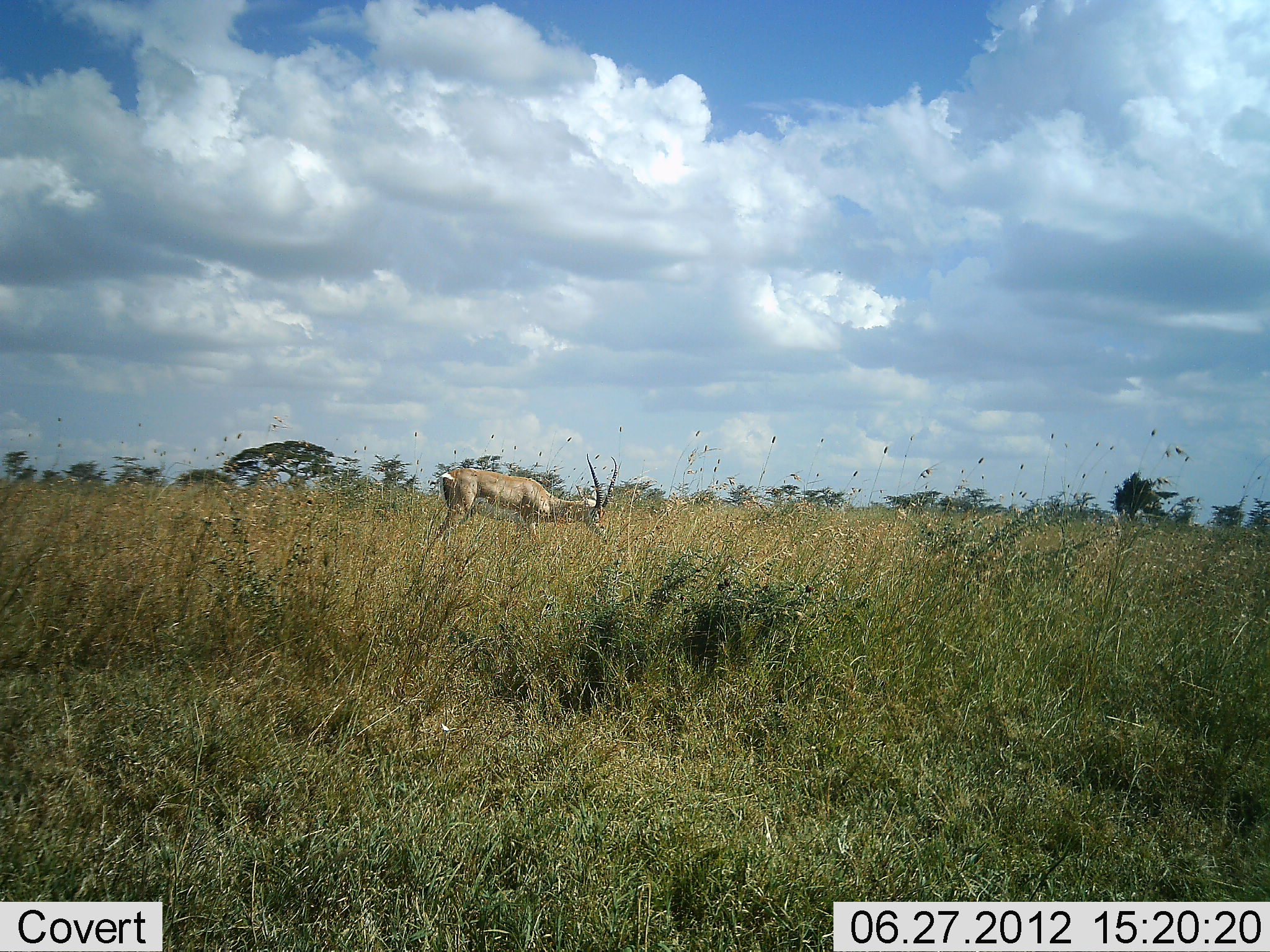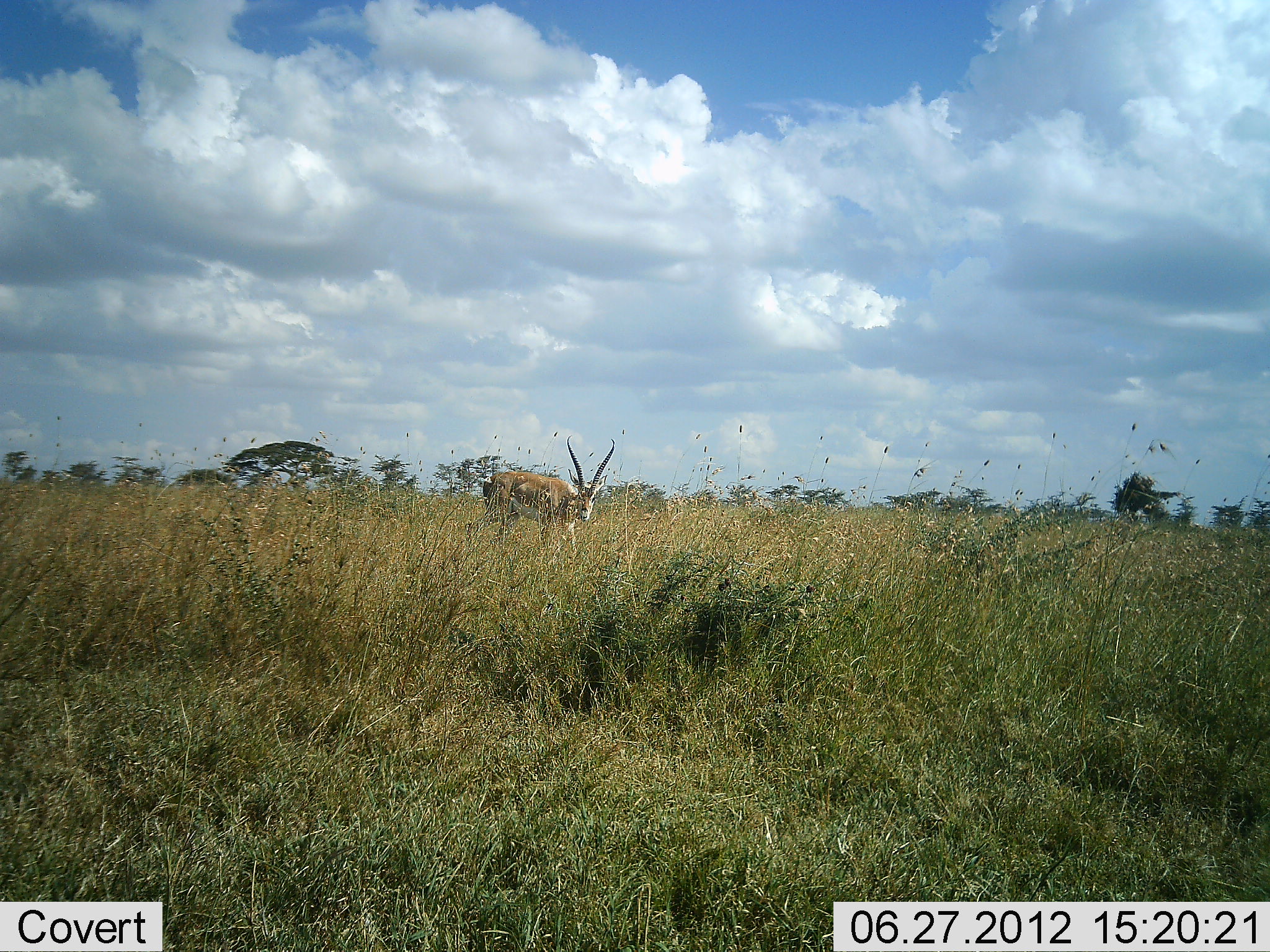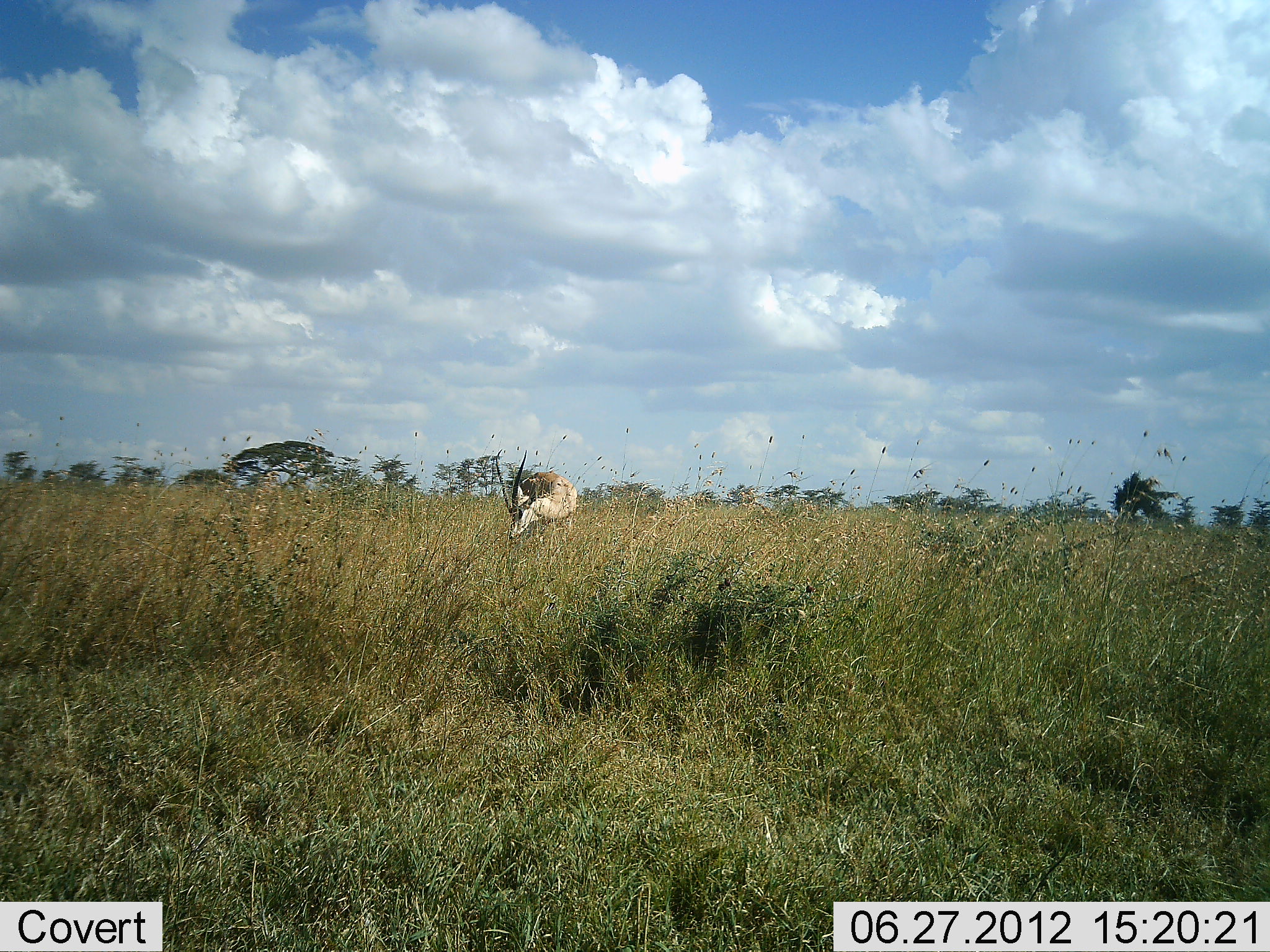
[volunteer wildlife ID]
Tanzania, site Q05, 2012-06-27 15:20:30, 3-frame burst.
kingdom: Animalia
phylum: Chordata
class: Mammalia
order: Artiodactyla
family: Bovidae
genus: Nanger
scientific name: Nanger granti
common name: grant's gazelle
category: gazellegrants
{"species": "gazellegrants (grant's gazelle) (Nanger granti)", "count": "1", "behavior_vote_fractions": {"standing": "30%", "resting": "0%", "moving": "30%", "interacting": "0%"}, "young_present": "0%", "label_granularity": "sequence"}